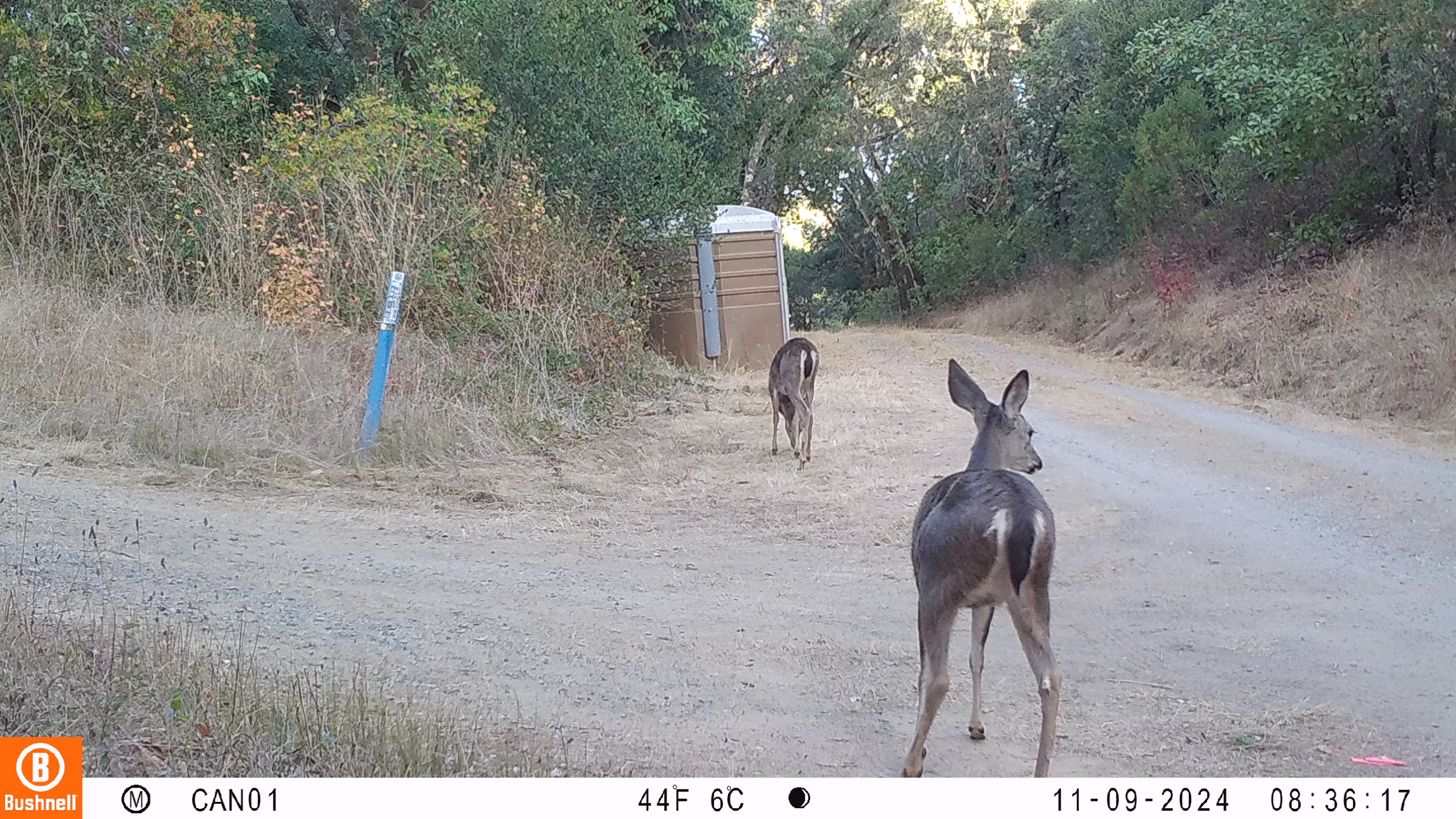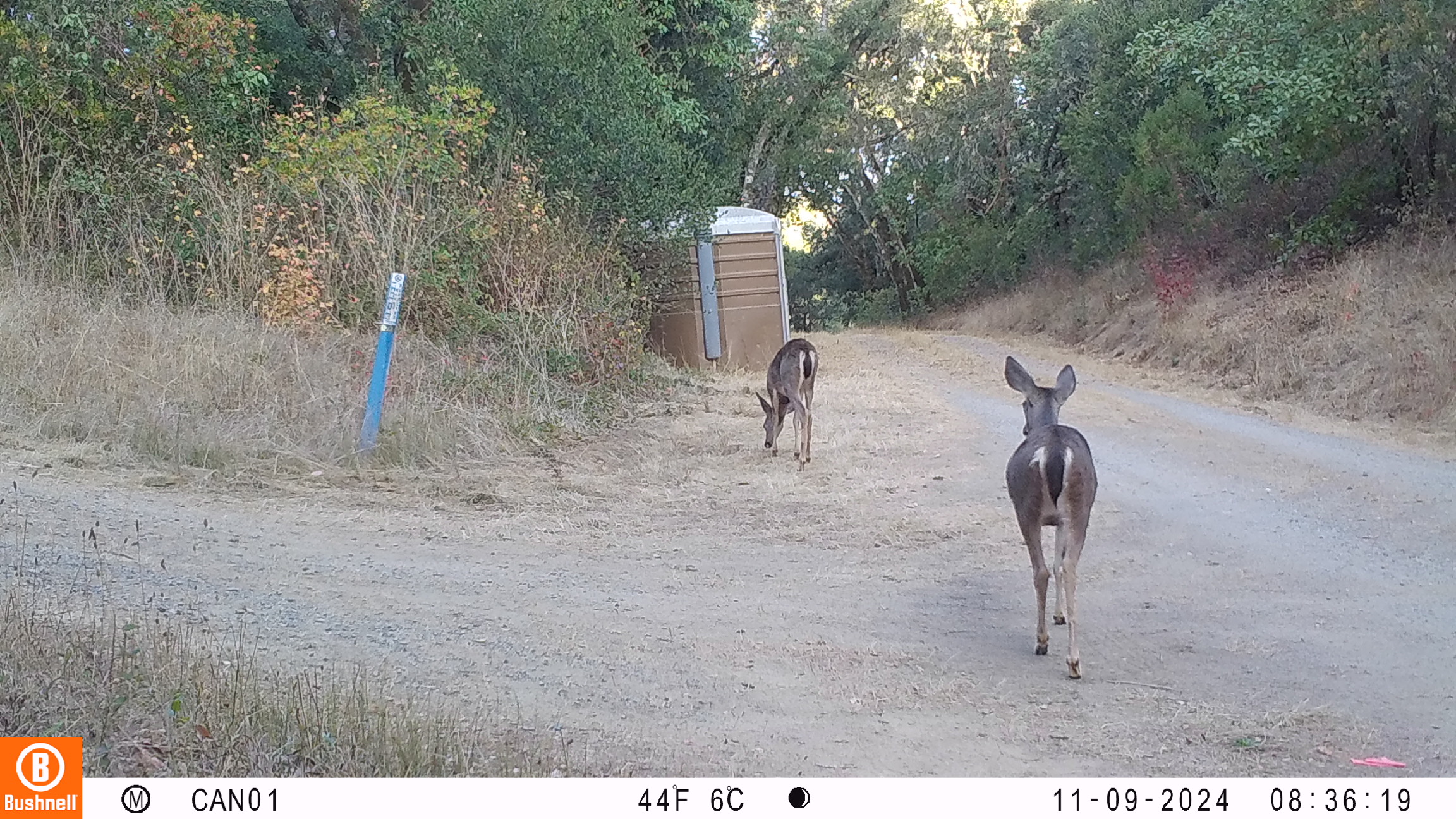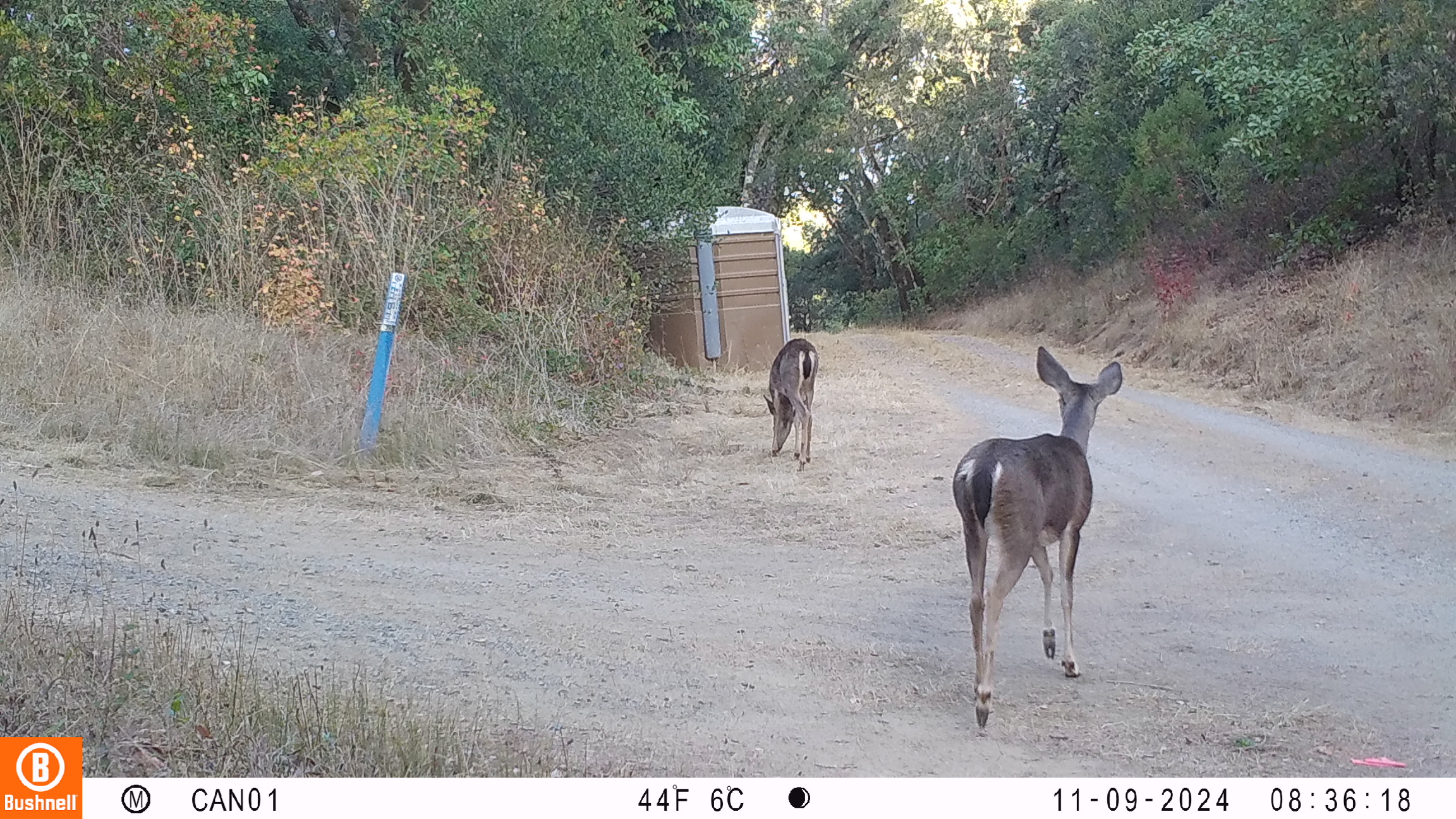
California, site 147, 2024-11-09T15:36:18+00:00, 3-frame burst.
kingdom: Animalia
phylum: Chordata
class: Mammalia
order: Artiodactyla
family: Cervidae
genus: Odocoileus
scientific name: Odocoileus hemionus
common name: mule deer